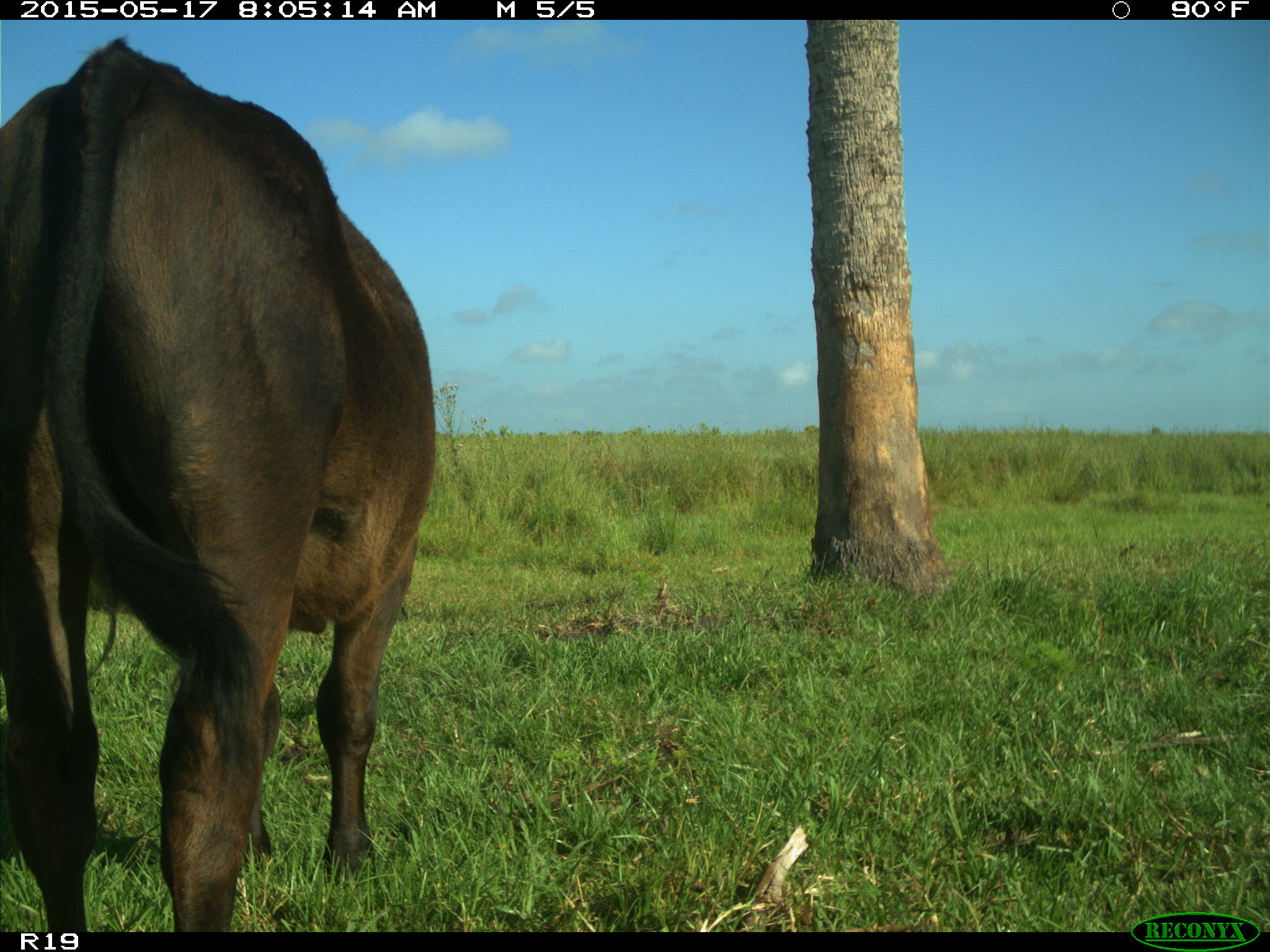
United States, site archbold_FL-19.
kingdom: Animalia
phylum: Chordata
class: Mammalia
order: Artiodactyla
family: Bovidae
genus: Bos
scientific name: Bos taurus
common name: domestic cow